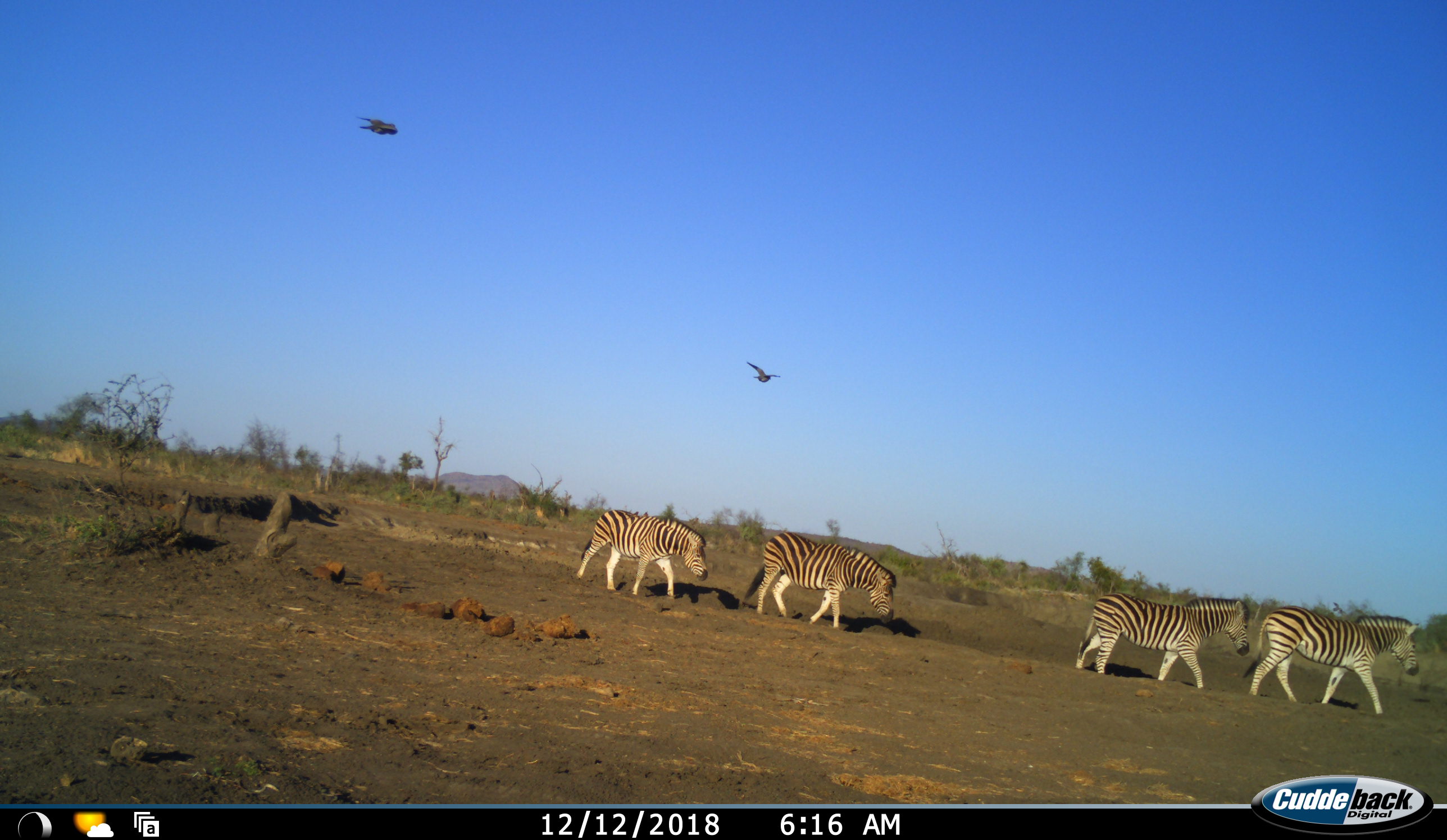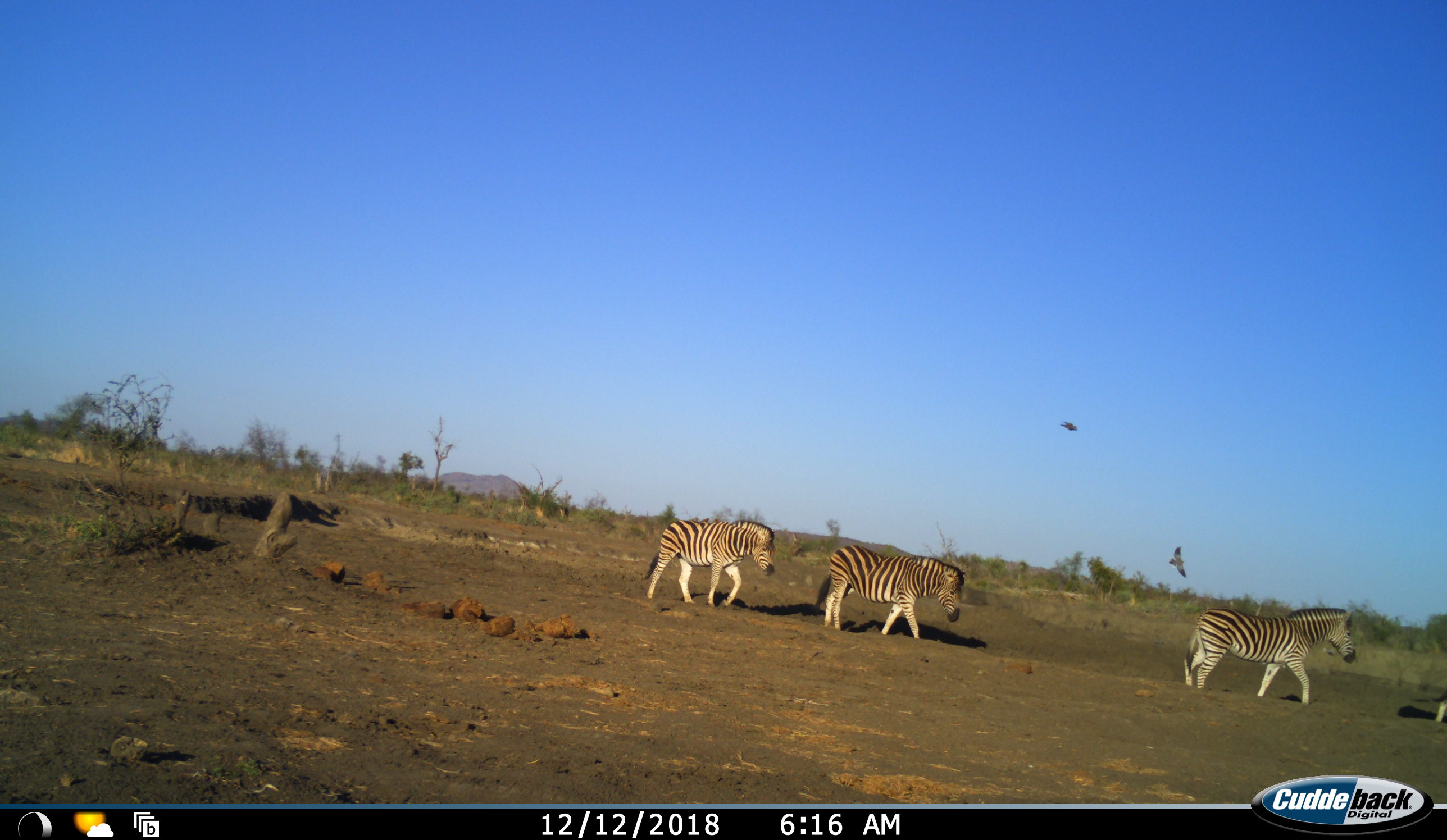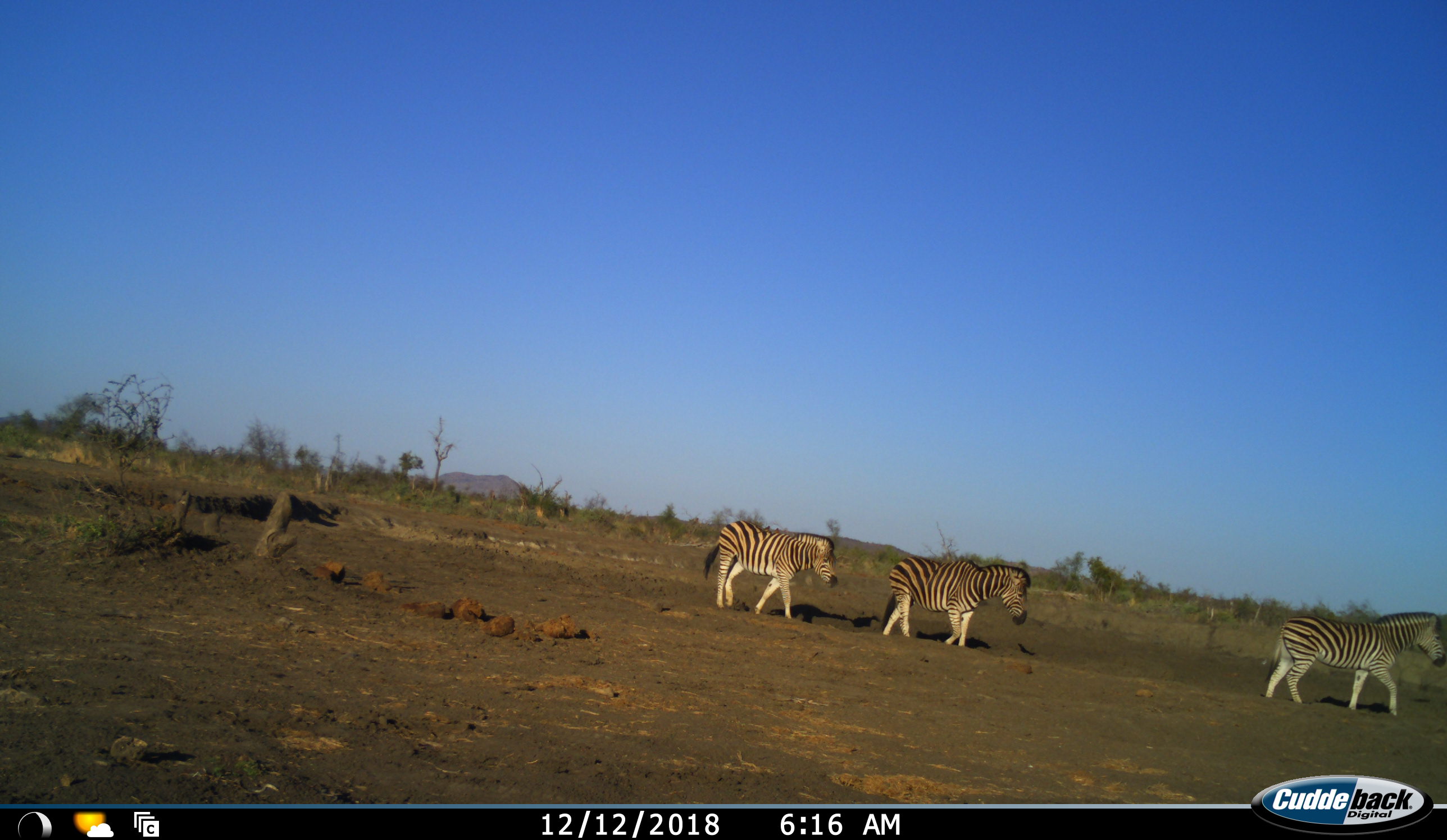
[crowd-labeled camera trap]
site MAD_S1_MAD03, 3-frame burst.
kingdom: Animalia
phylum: Chordata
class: Aves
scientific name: Aves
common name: bird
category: birdother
Birdother (bird) (Aves), count 2. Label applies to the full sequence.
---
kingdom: Animalia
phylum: Chordata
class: Mammalia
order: Perissodactyla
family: Equidae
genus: Equus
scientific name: Equus quagga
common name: plains zebra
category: zebraplains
Zebraplains (plains zebra) (Equus quagga), count 4. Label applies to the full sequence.